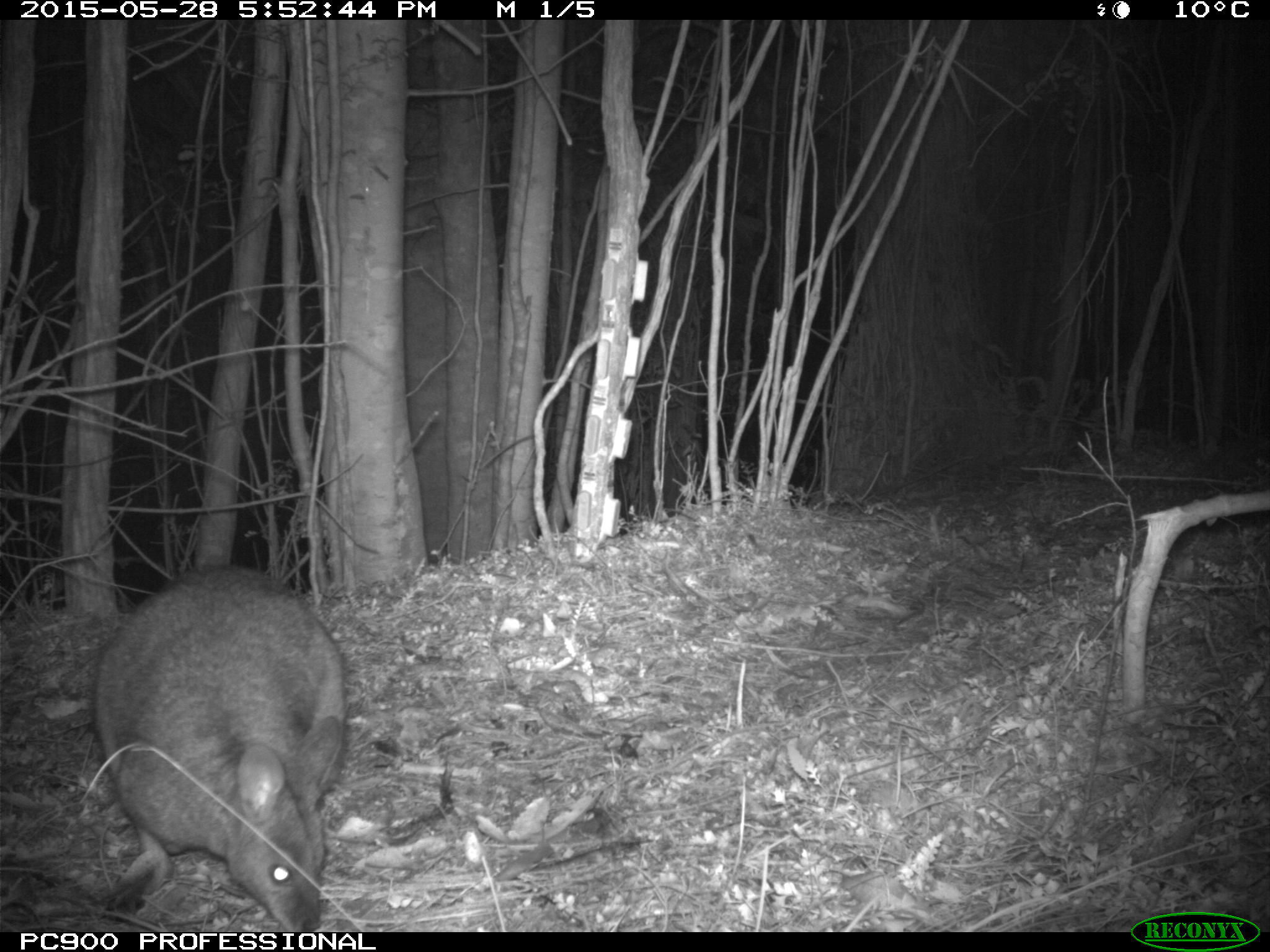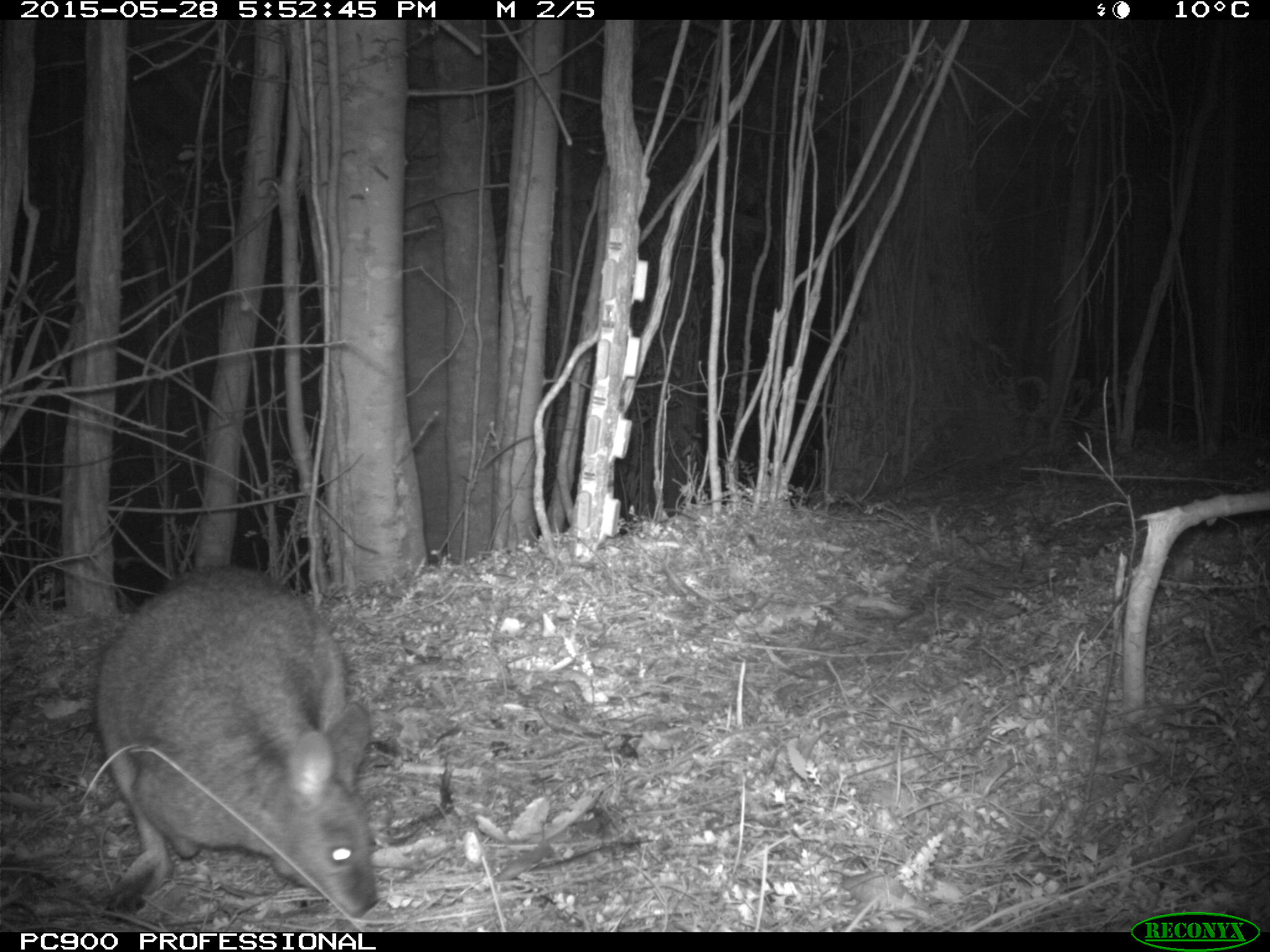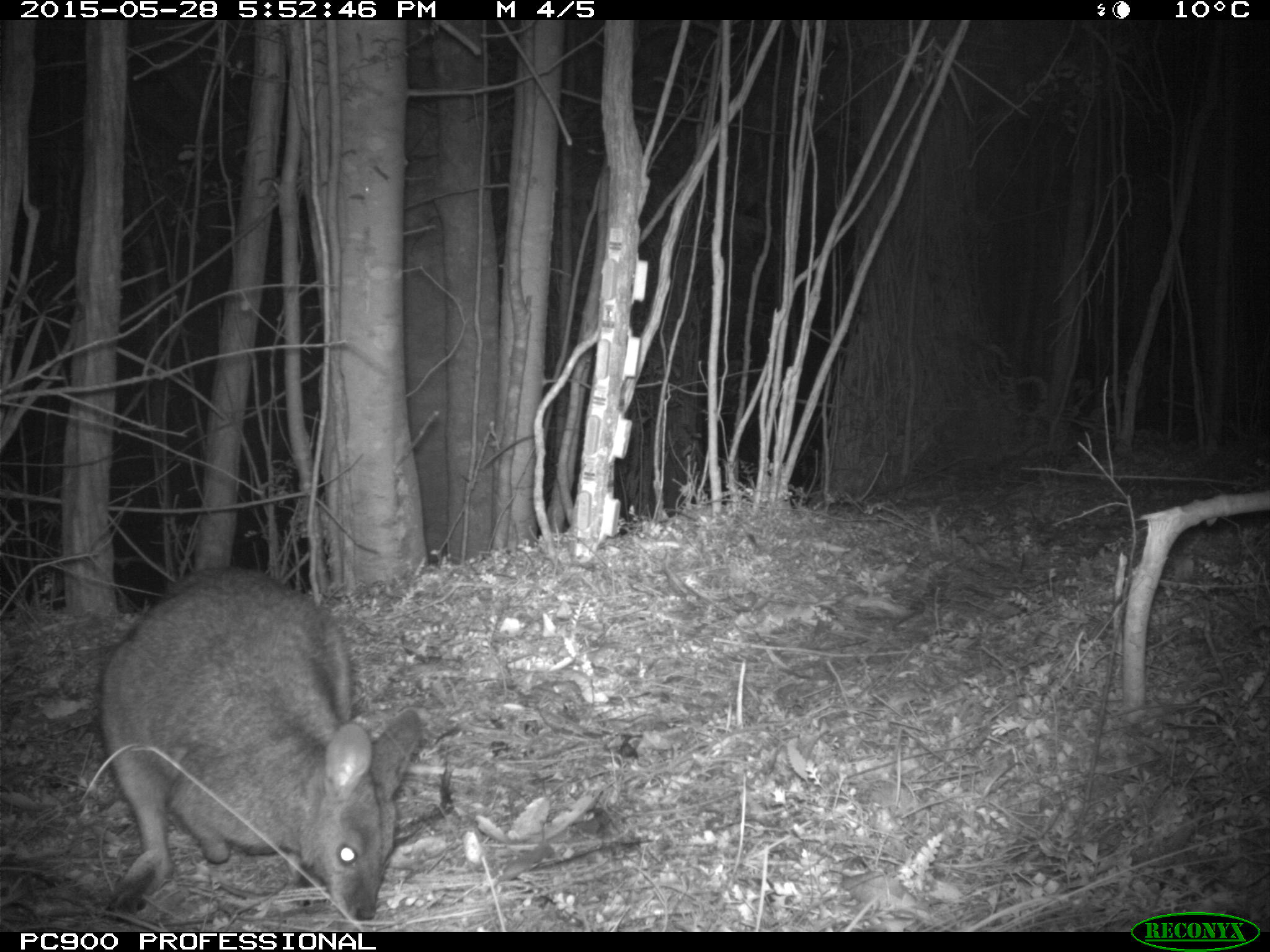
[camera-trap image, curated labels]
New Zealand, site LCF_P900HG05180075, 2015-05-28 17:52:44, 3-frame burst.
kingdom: Animalia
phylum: Chordata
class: Mammalia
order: Diprotodontia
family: Macropodidae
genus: Notamacropus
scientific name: Notamacropus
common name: wallaby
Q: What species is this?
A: Wallaby (Notamacropus).